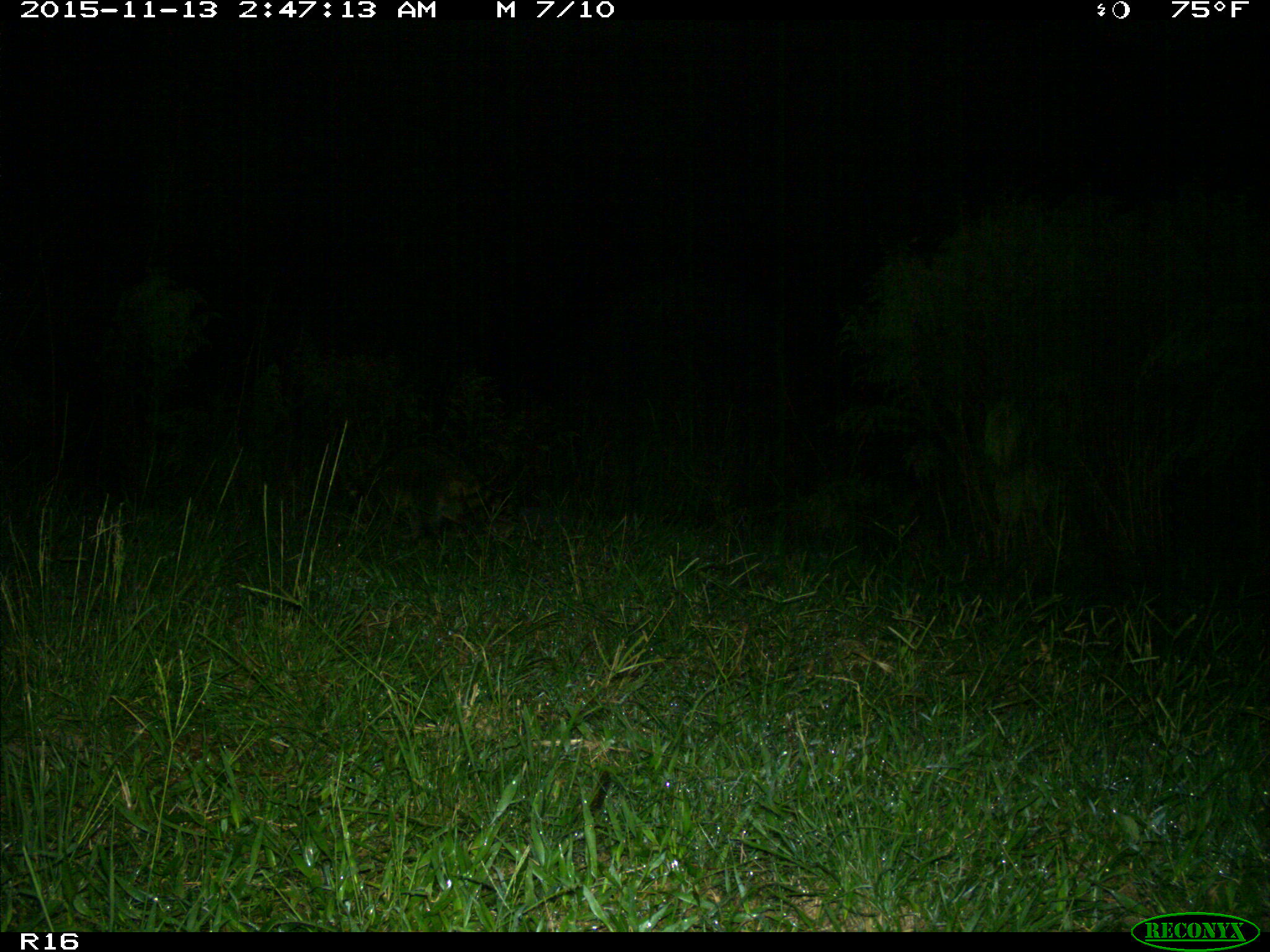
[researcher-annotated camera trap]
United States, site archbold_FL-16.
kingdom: Animalia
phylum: Chordata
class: Mammalia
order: Carnivora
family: Procyonidae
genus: Procyon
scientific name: Procyon lotor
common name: common raccoon